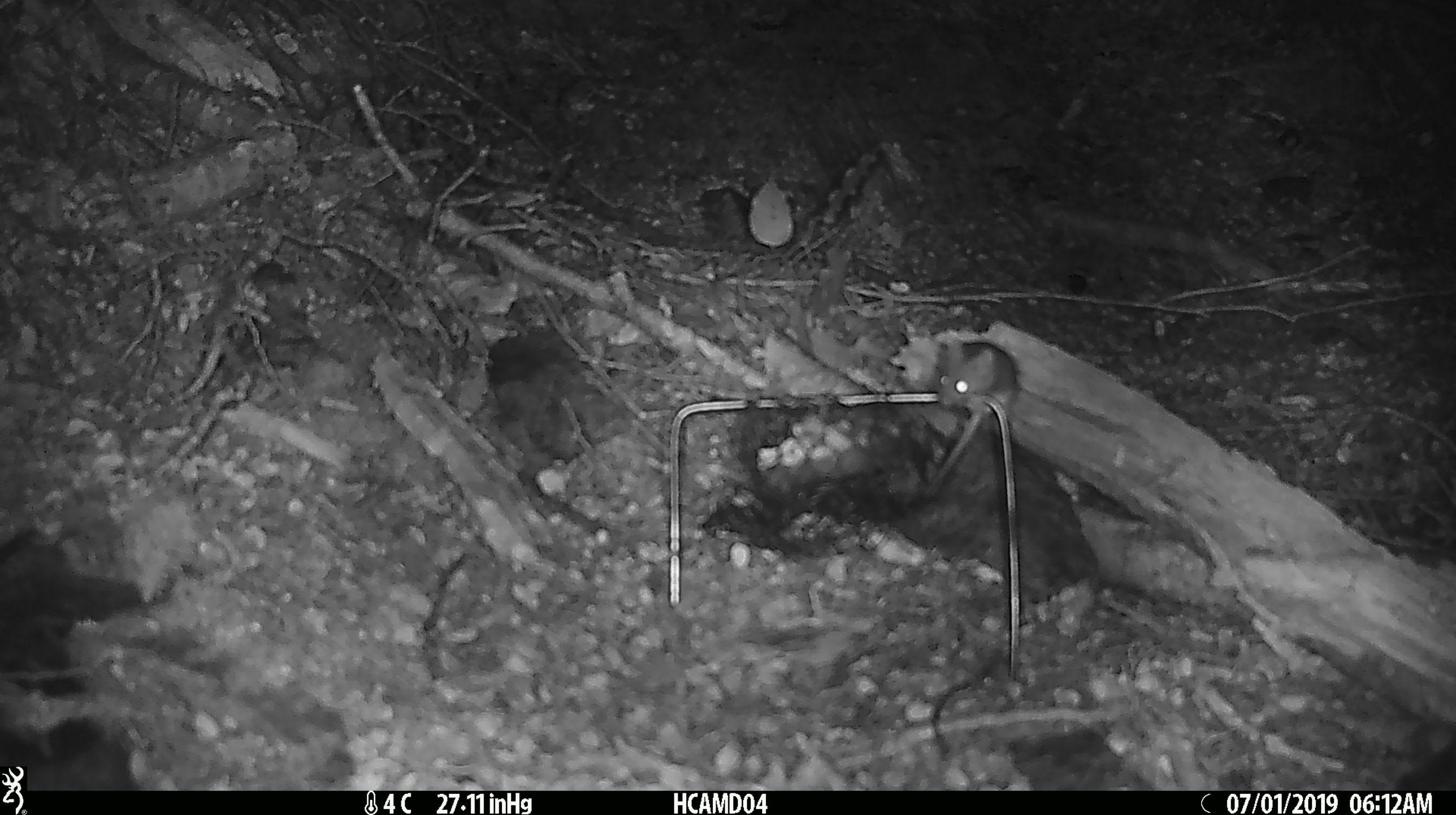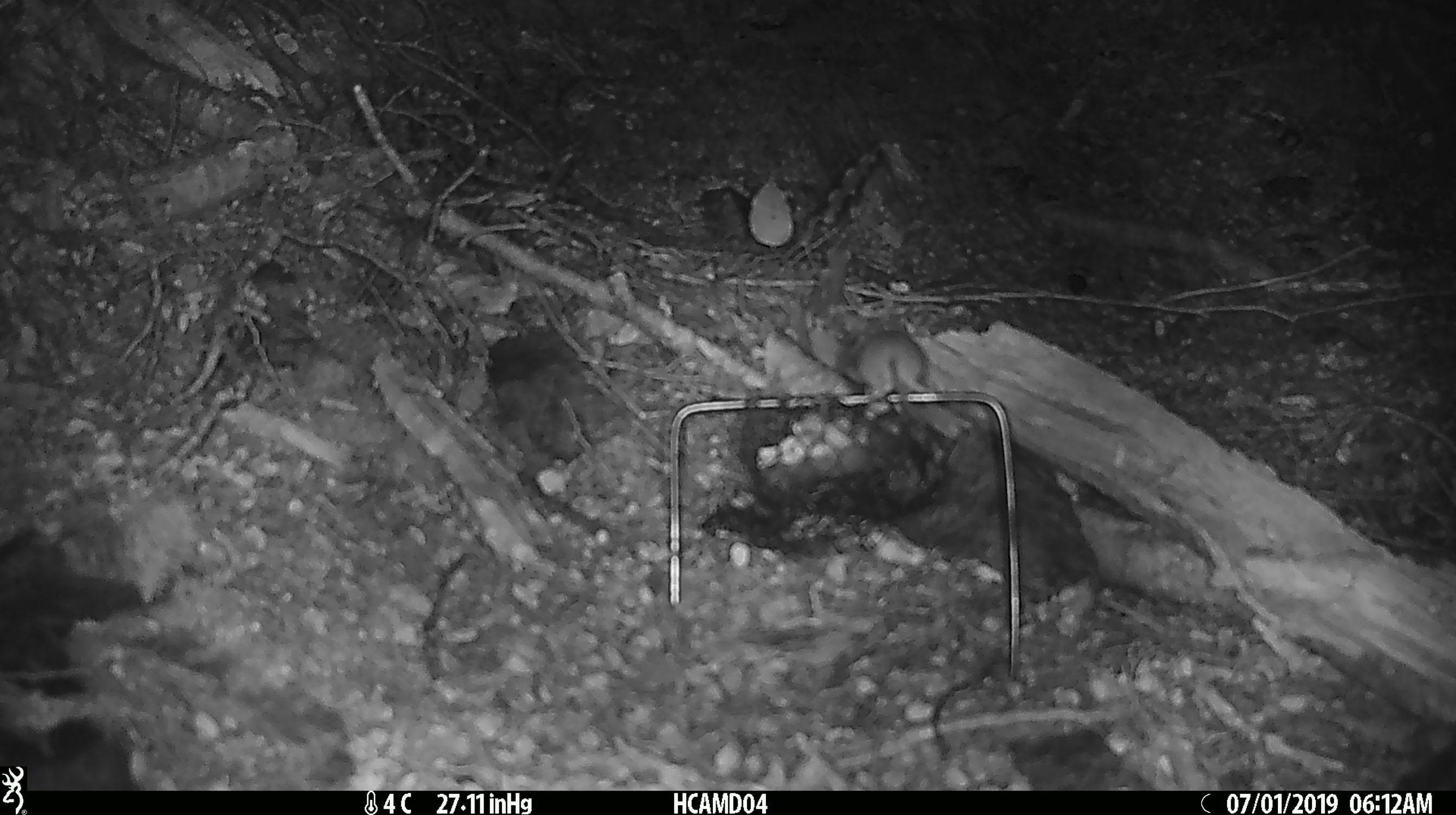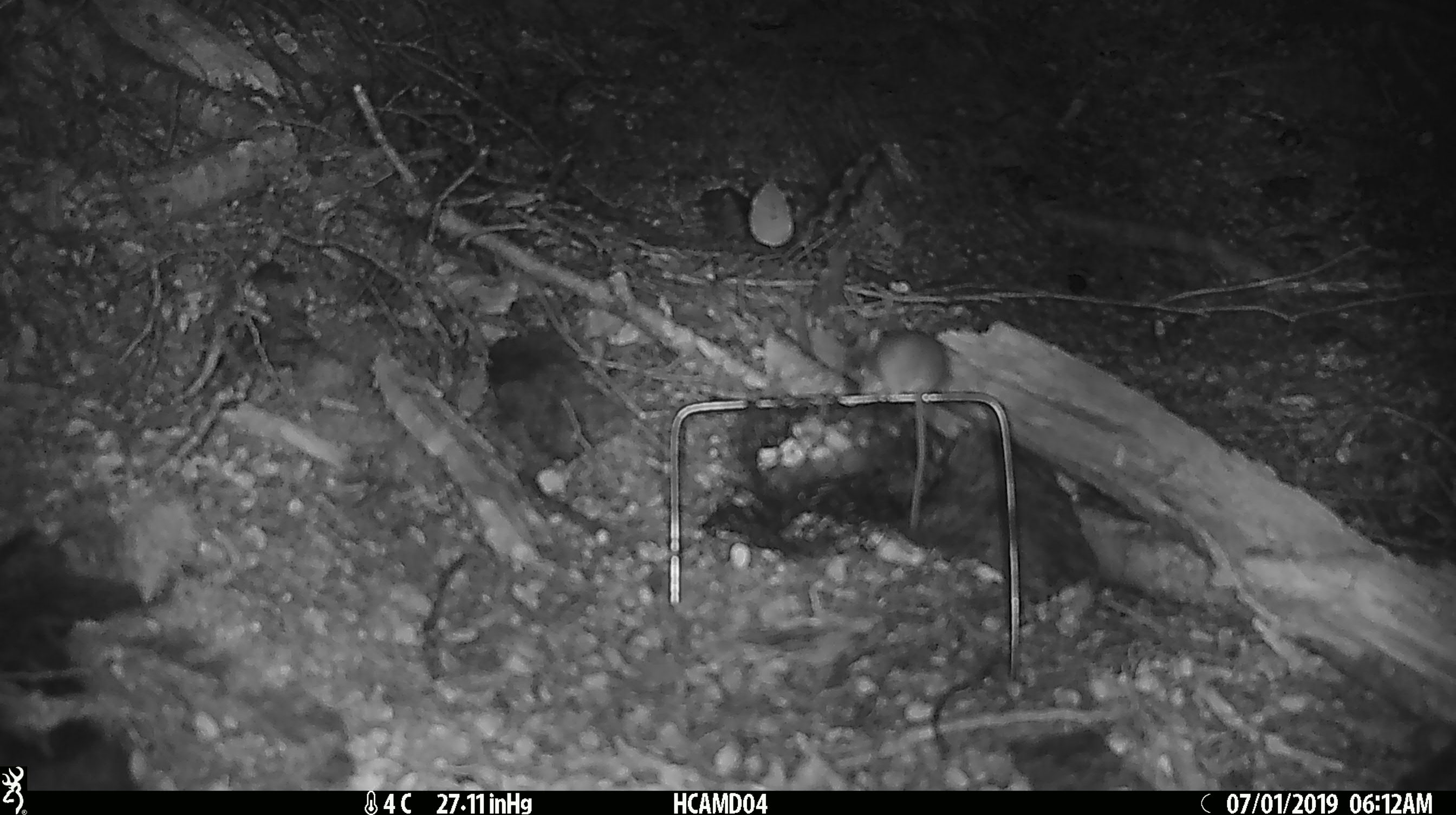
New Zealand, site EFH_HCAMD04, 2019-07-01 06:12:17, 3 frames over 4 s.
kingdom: Animalia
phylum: Chordata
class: Mammalia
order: Rodentia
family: Muridae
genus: Mus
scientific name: Mus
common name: mouse